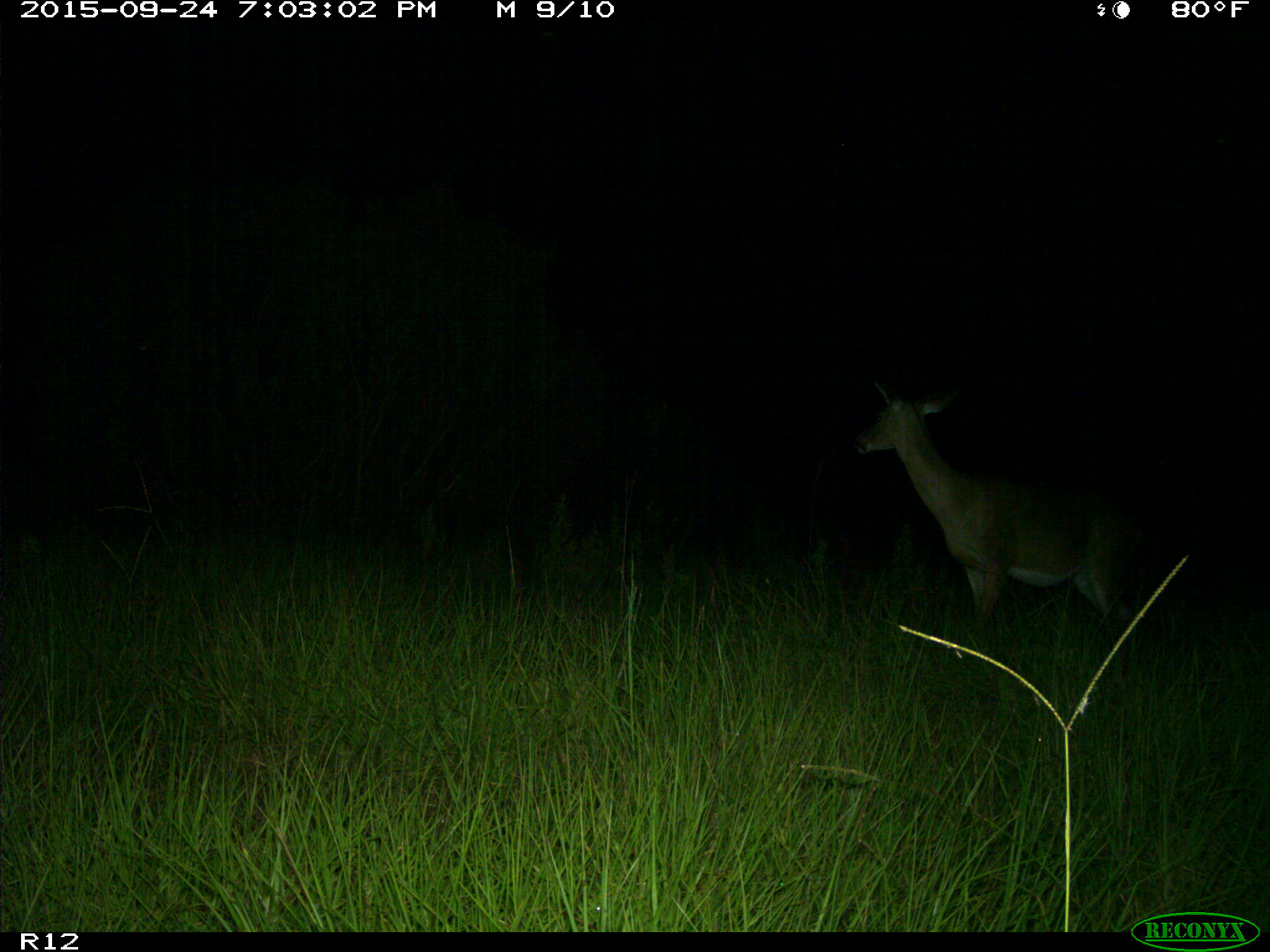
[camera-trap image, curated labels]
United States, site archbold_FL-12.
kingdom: Animalia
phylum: Chordata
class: Mammalia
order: Artiodactyla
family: Cervidae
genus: Odocoileus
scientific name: Odocoileus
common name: deer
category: unidentified deer